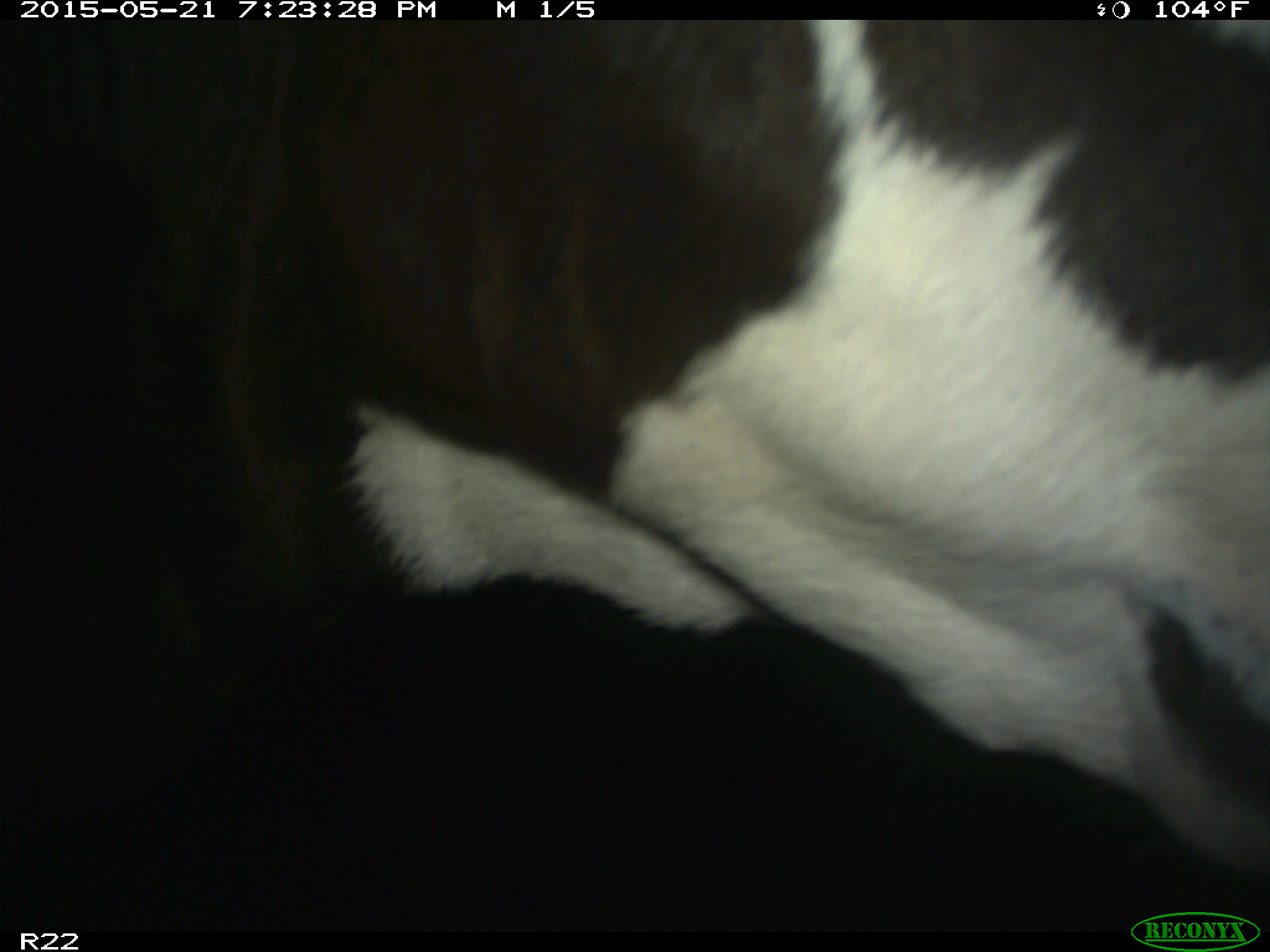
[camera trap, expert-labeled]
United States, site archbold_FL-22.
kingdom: Animalia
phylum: Chordata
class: Mammalia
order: Artiodactyla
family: Bovidae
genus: Bos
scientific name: Bos taurus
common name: domestic cow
Bos taurus (domestic cow).